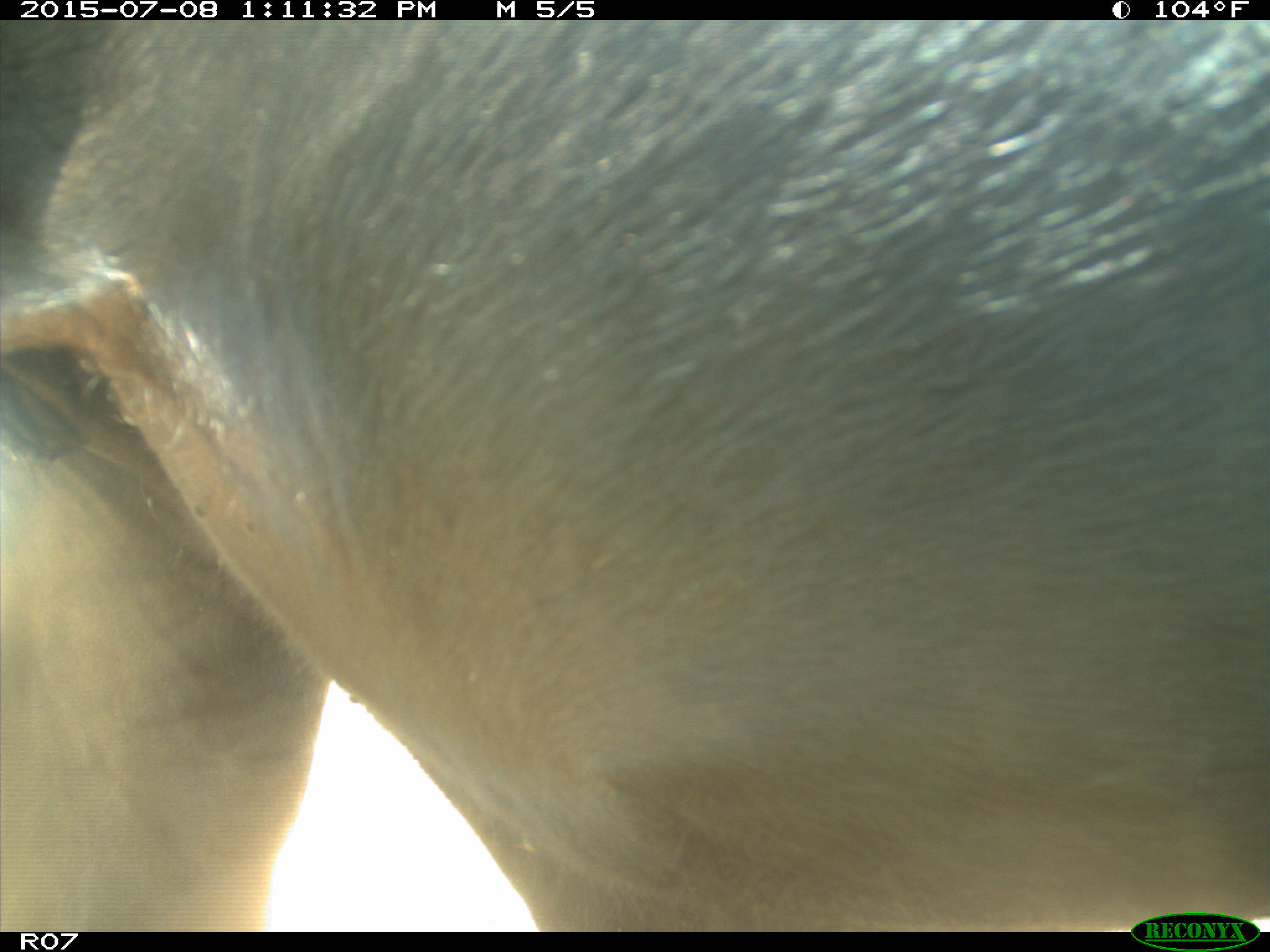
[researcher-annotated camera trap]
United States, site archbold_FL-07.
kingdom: Animalia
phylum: Chordata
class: Mammalia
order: Artiodactyla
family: Bovidae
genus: Bos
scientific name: Bos taurus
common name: domestic cow